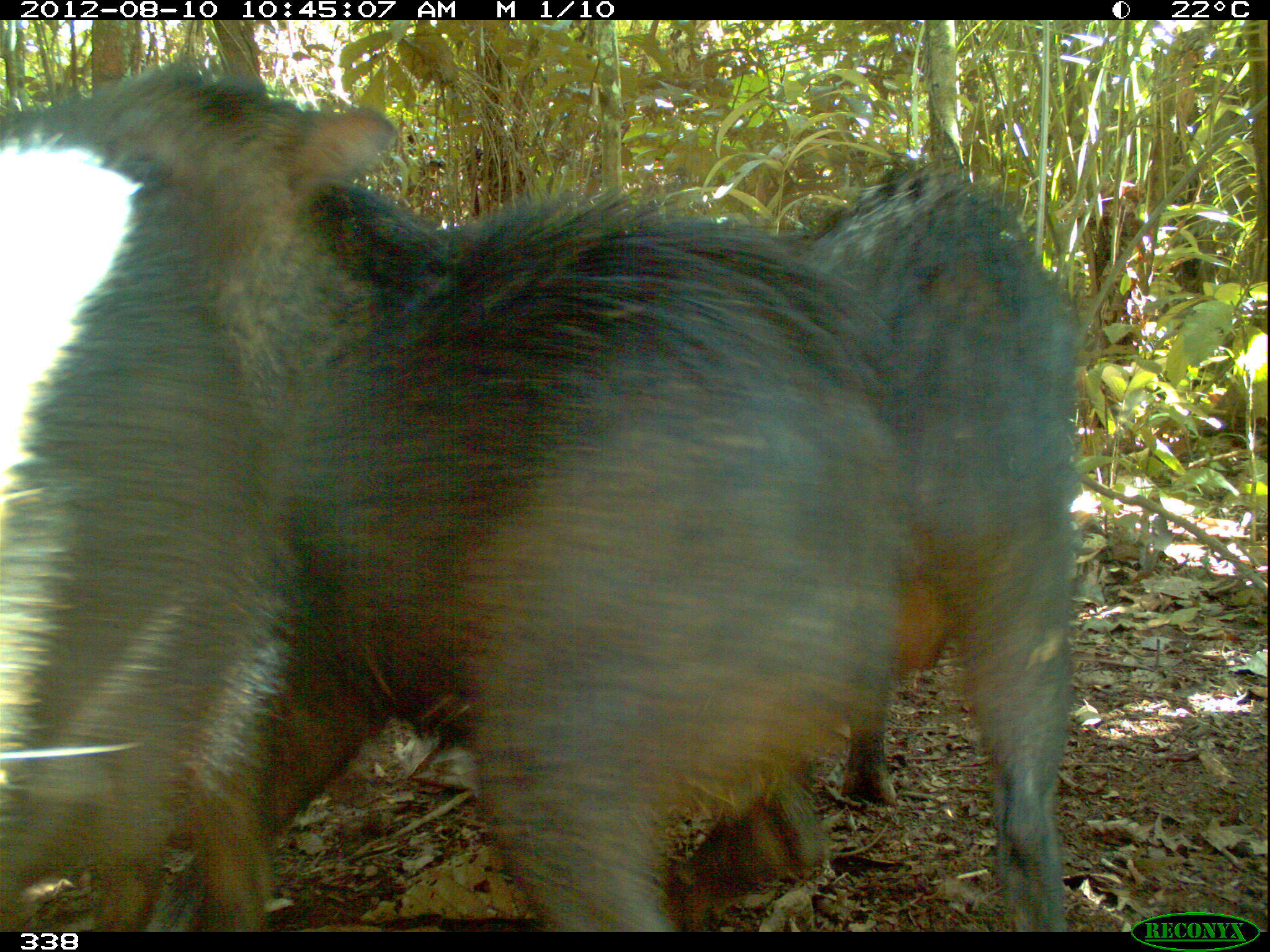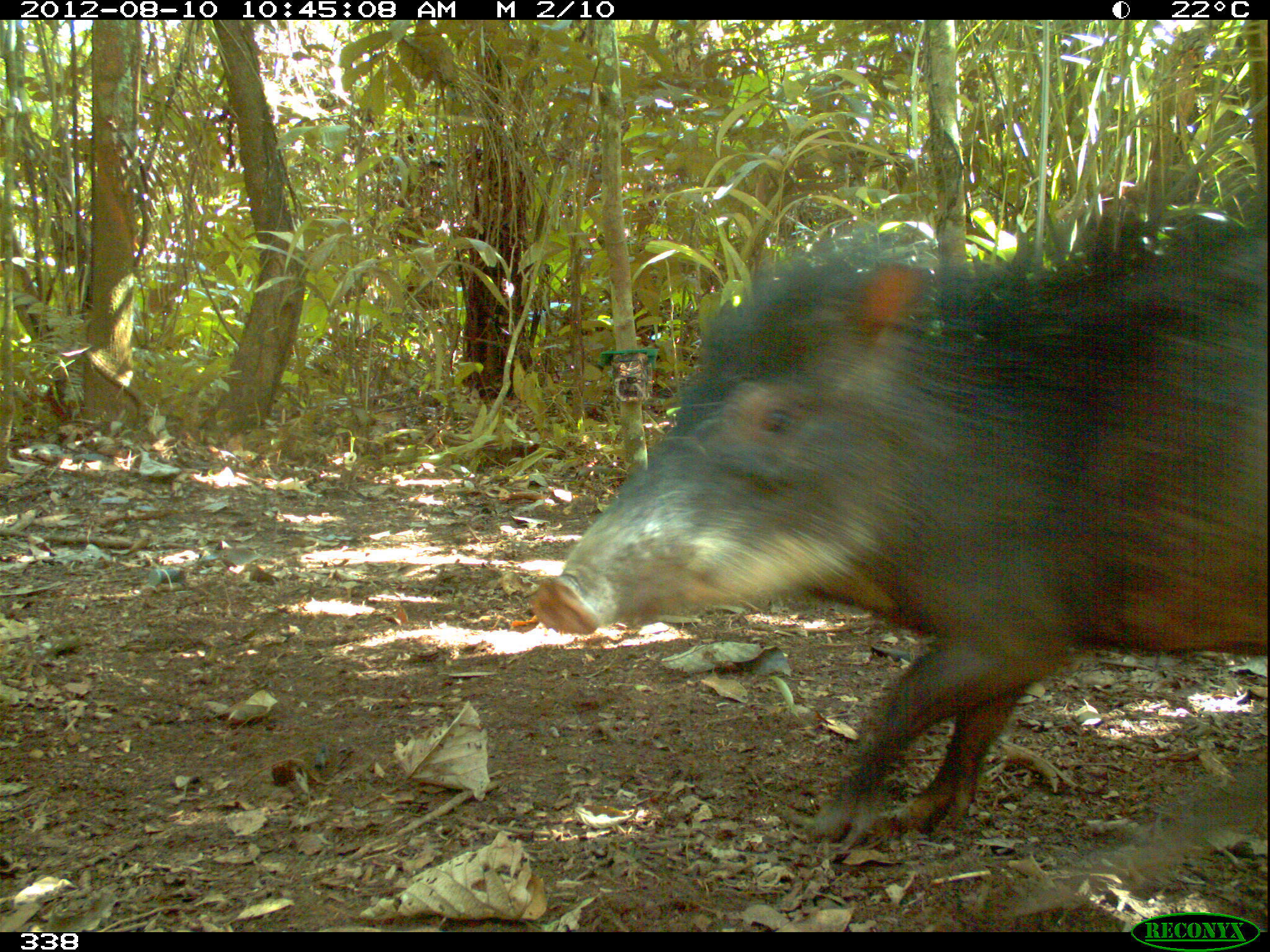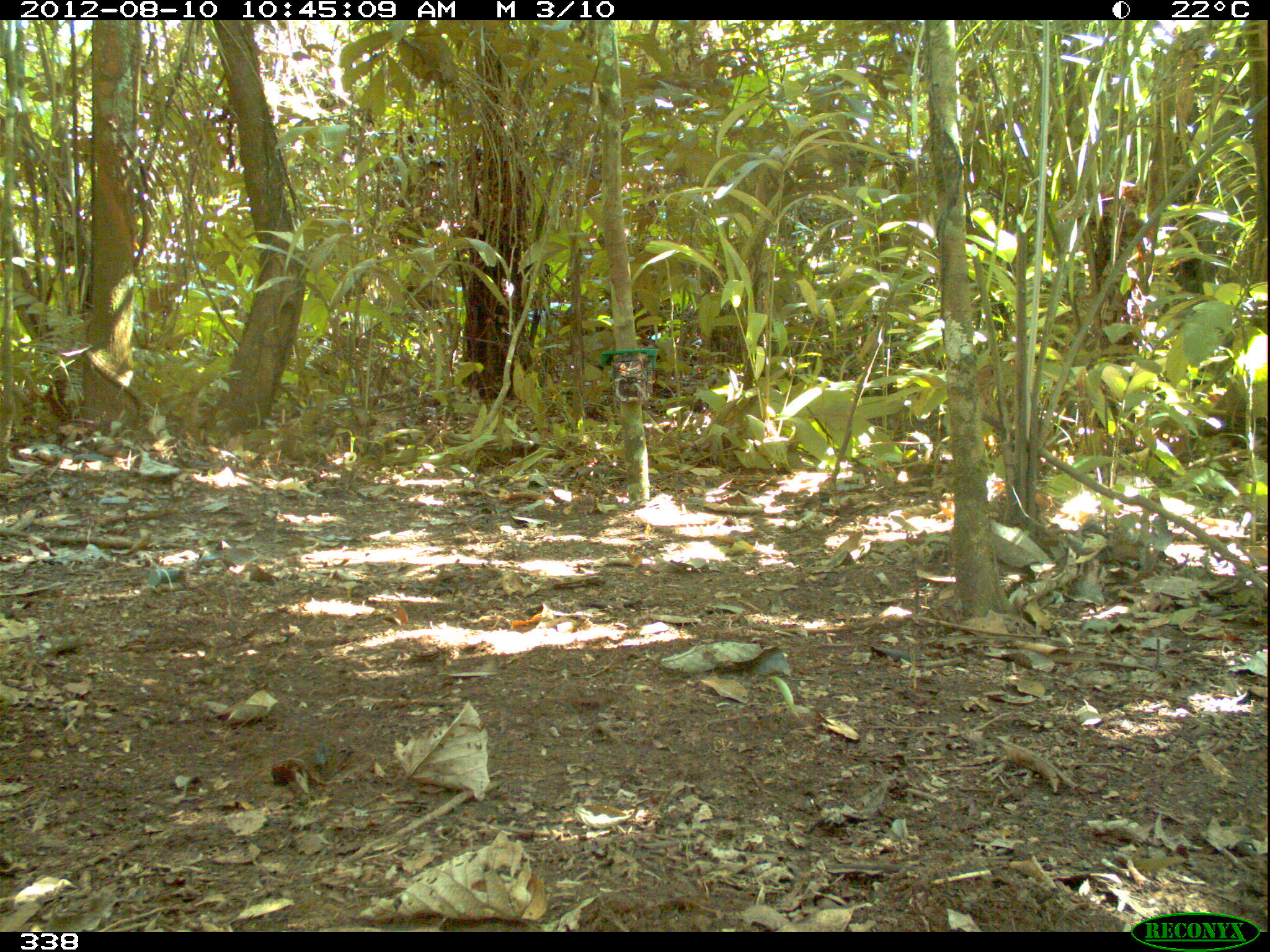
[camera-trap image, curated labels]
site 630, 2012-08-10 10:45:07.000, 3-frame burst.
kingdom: Animalia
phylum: Chordata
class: Mammalia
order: Artiodactyla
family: Tayassuidae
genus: Tayassu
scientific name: Tayassu pecari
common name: white-lipped peccary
Tayassu pecari (white-lipped peccary).